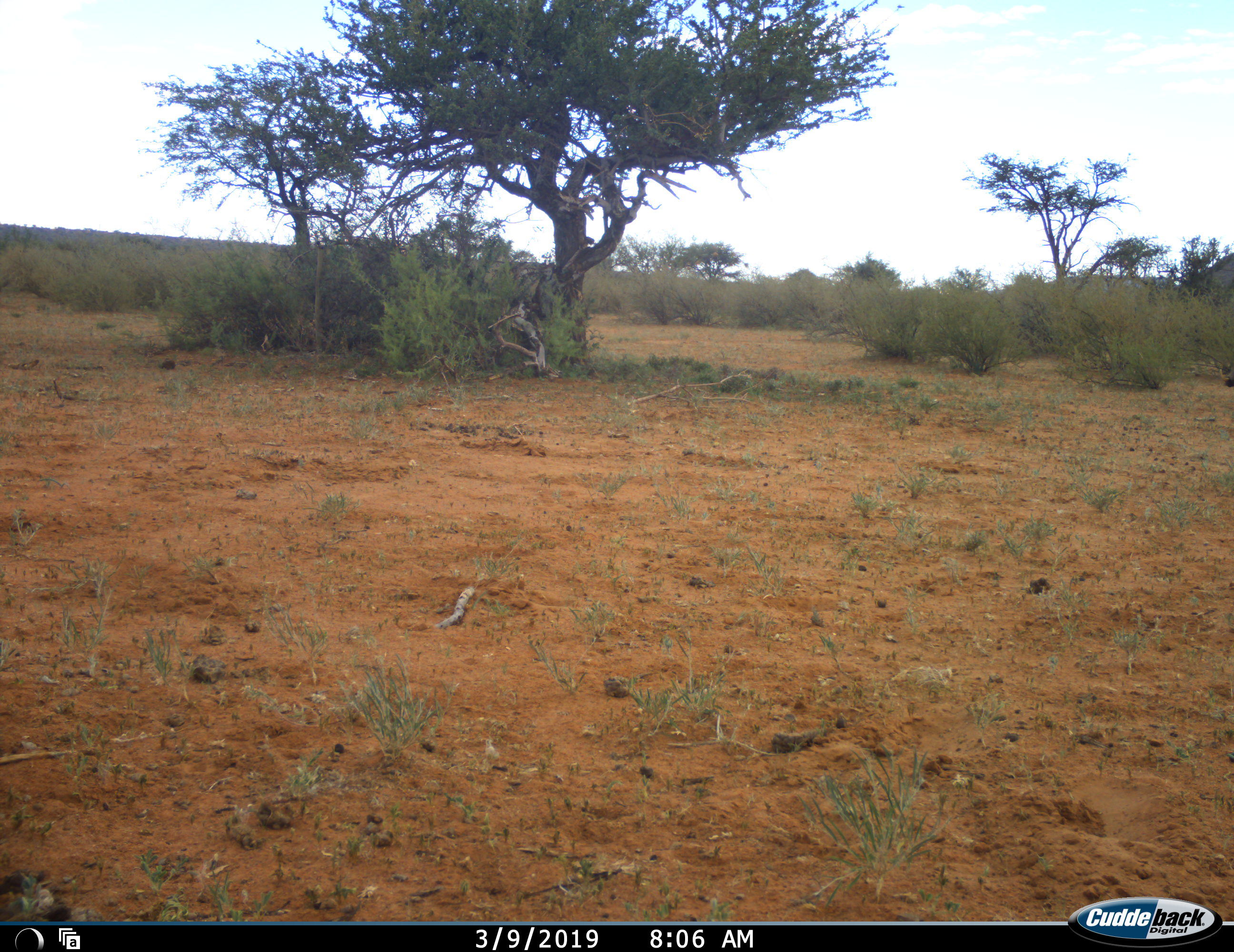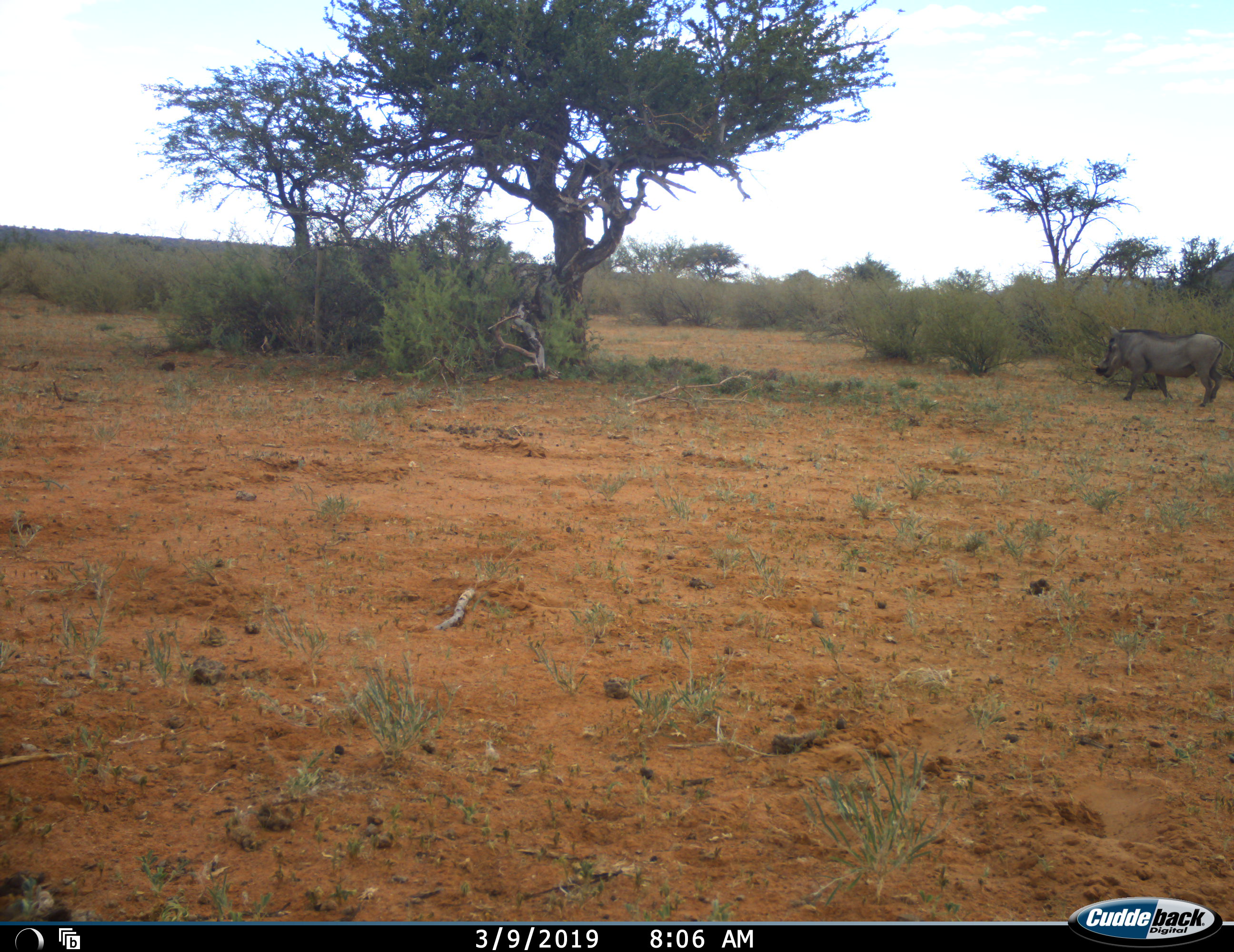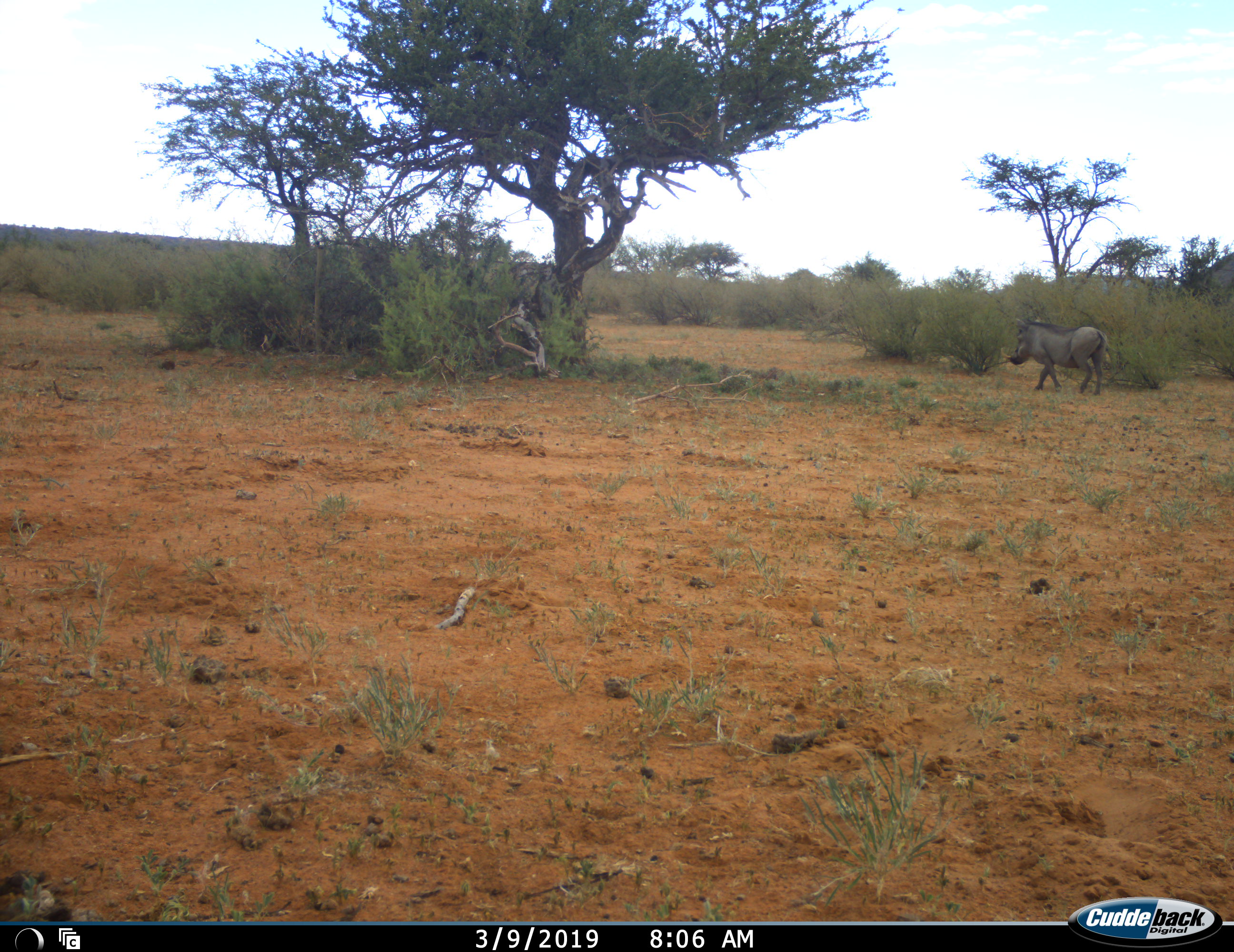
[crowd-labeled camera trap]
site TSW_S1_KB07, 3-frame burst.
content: unidentified animal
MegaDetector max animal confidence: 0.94